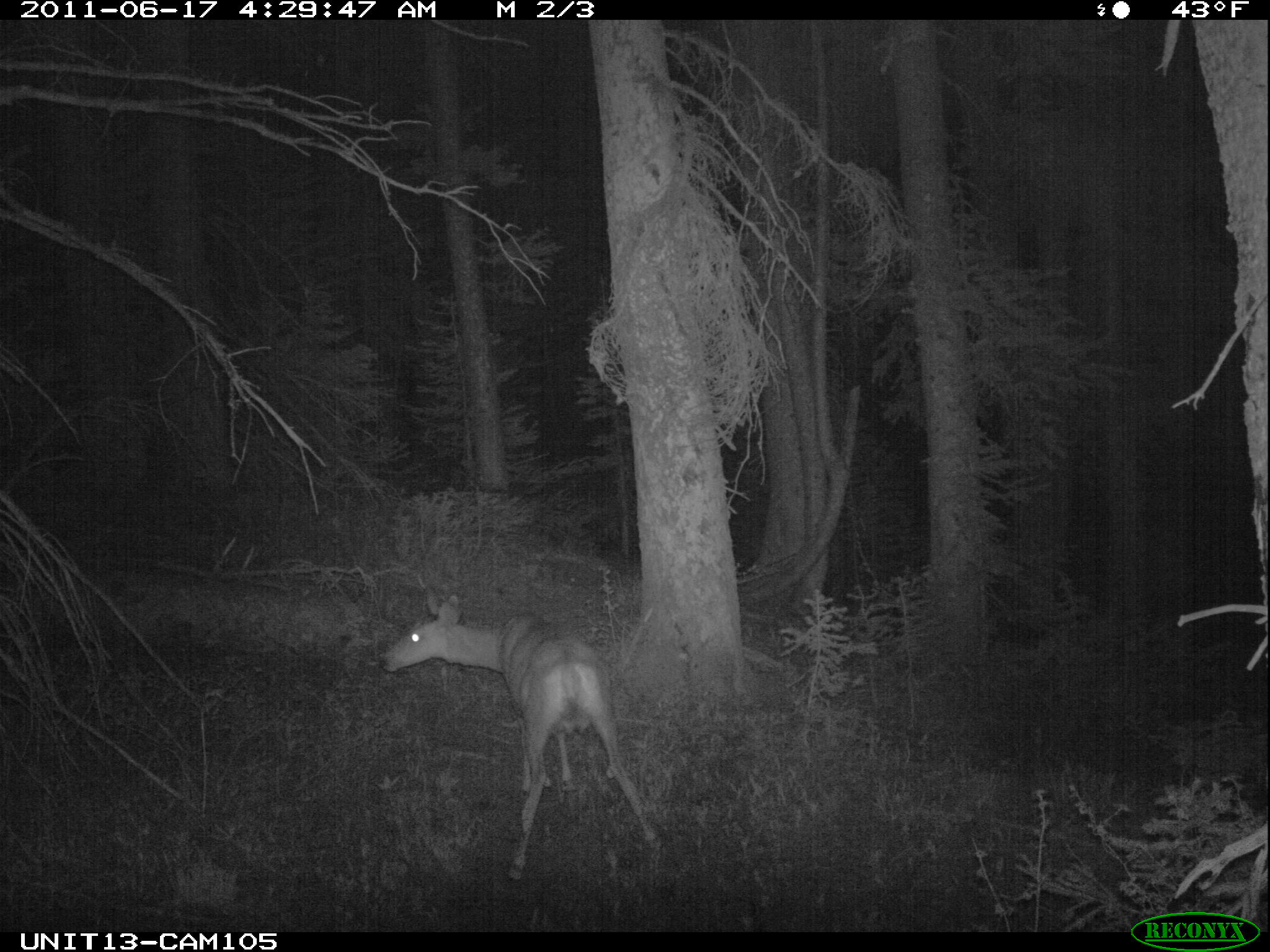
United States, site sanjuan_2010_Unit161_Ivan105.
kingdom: Animalia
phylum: Chordata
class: Mammalia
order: Artiodactyla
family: Cervidae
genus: Odocoileus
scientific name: Odocoileus hemionus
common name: mule deer